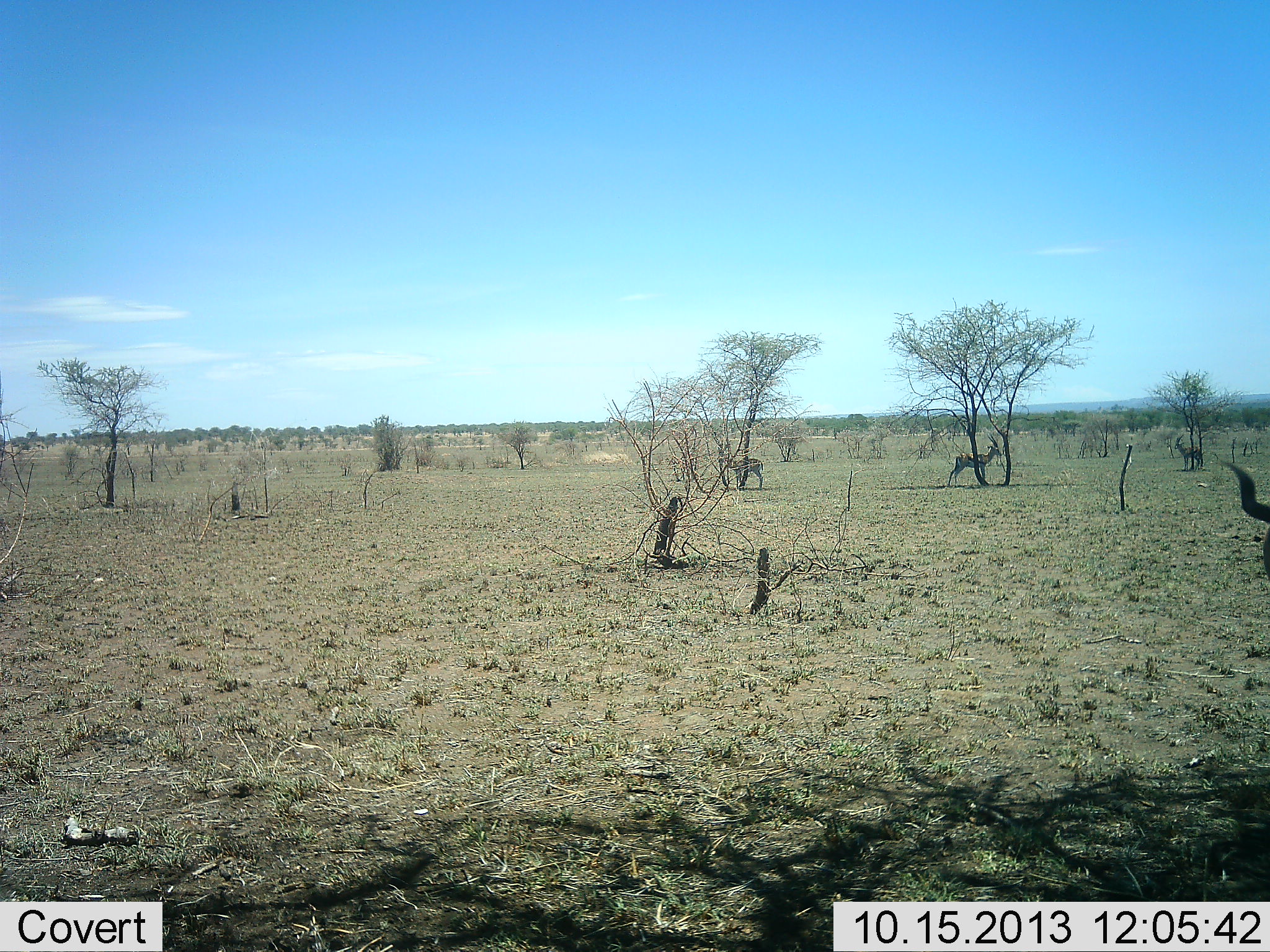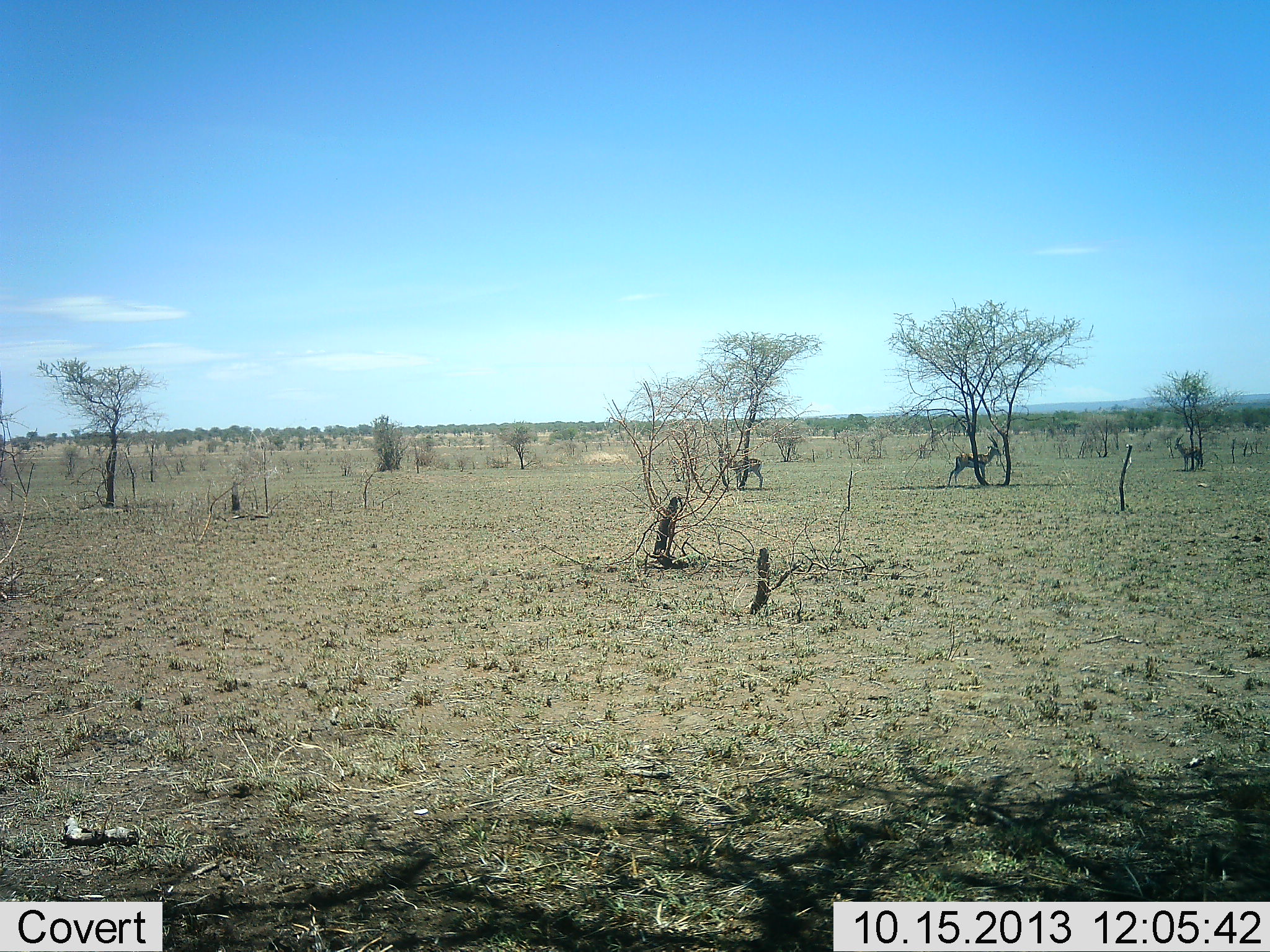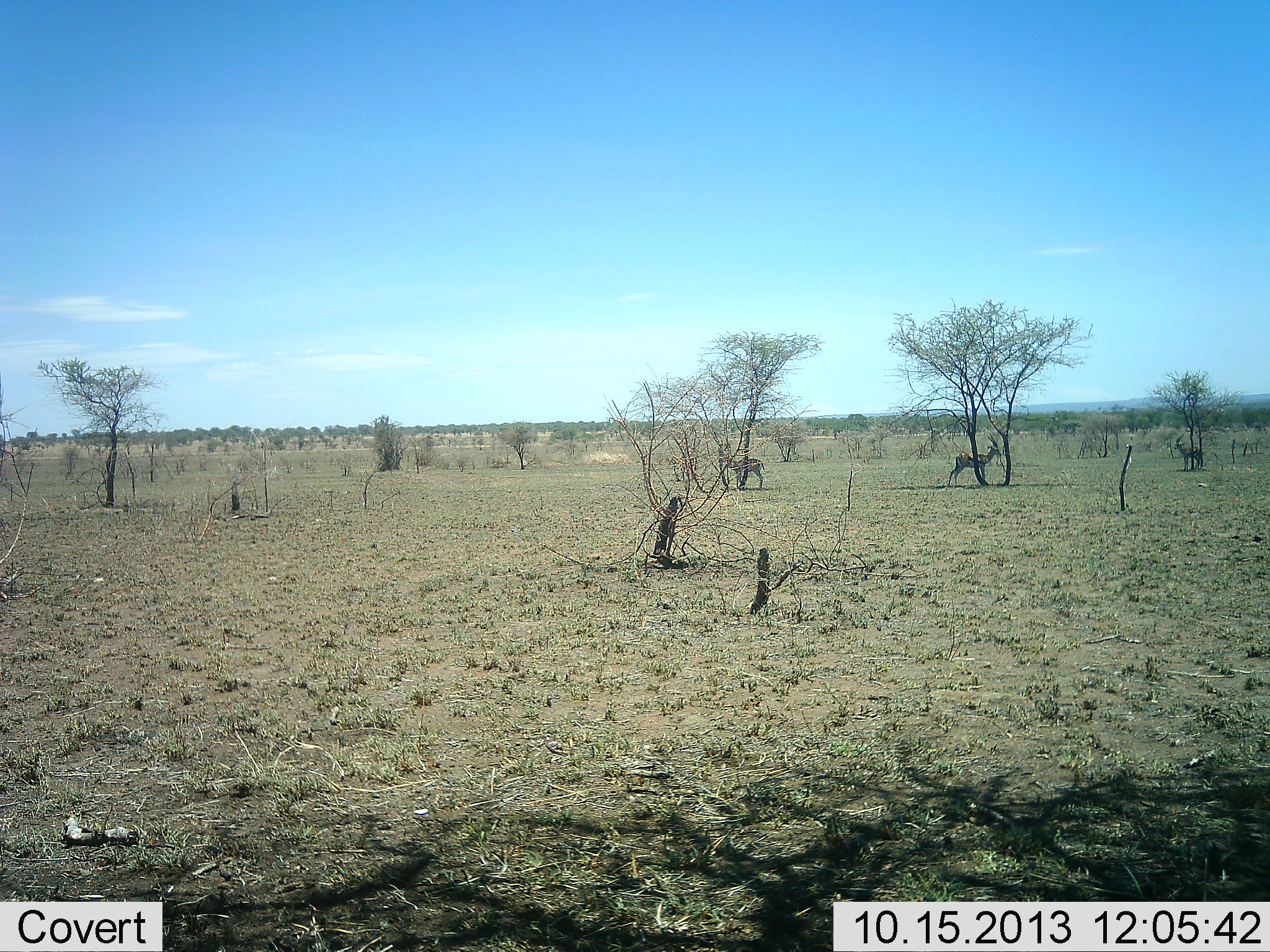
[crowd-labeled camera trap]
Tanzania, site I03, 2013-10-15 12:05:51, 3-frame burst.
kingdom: Animalia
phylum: Chordata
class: Mammalia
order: Artiodactyla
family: Bovidae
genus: Eudorcas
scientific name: Eudorcas thomsonii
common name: thomson's gazelle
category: gazellethomsons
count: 3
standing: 100%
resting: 0%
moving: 11%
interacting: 0%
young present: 0%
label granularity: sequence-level